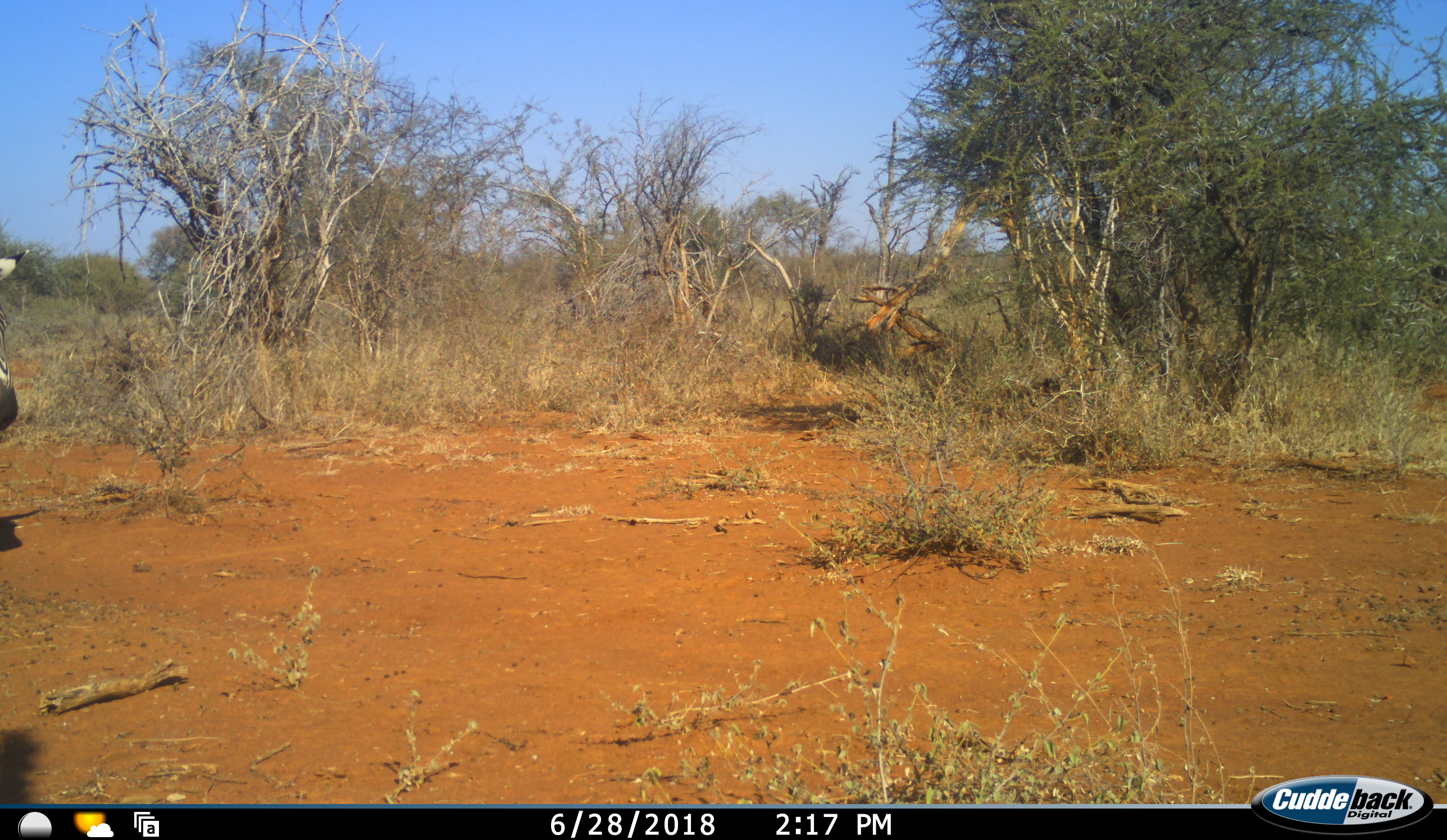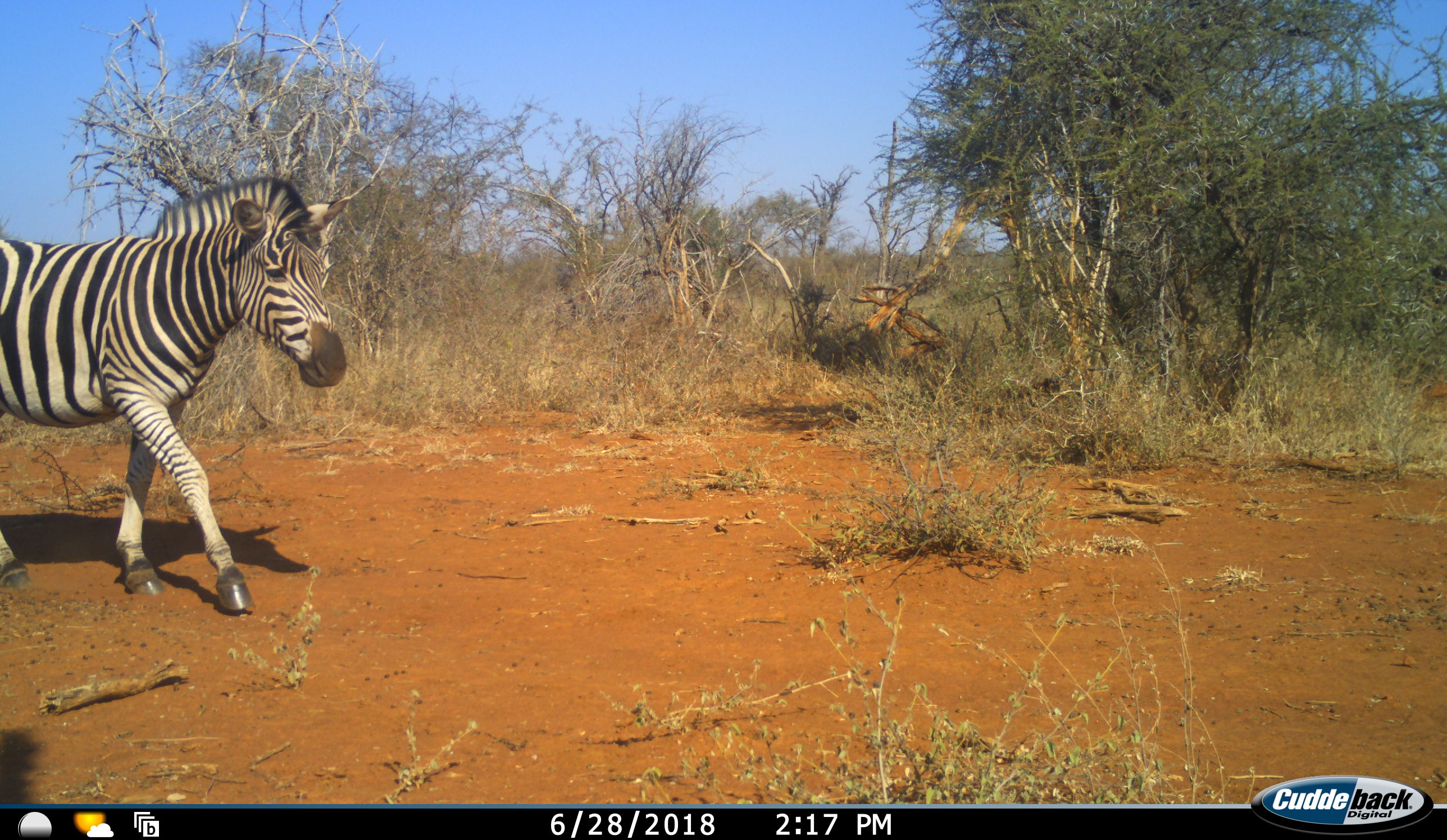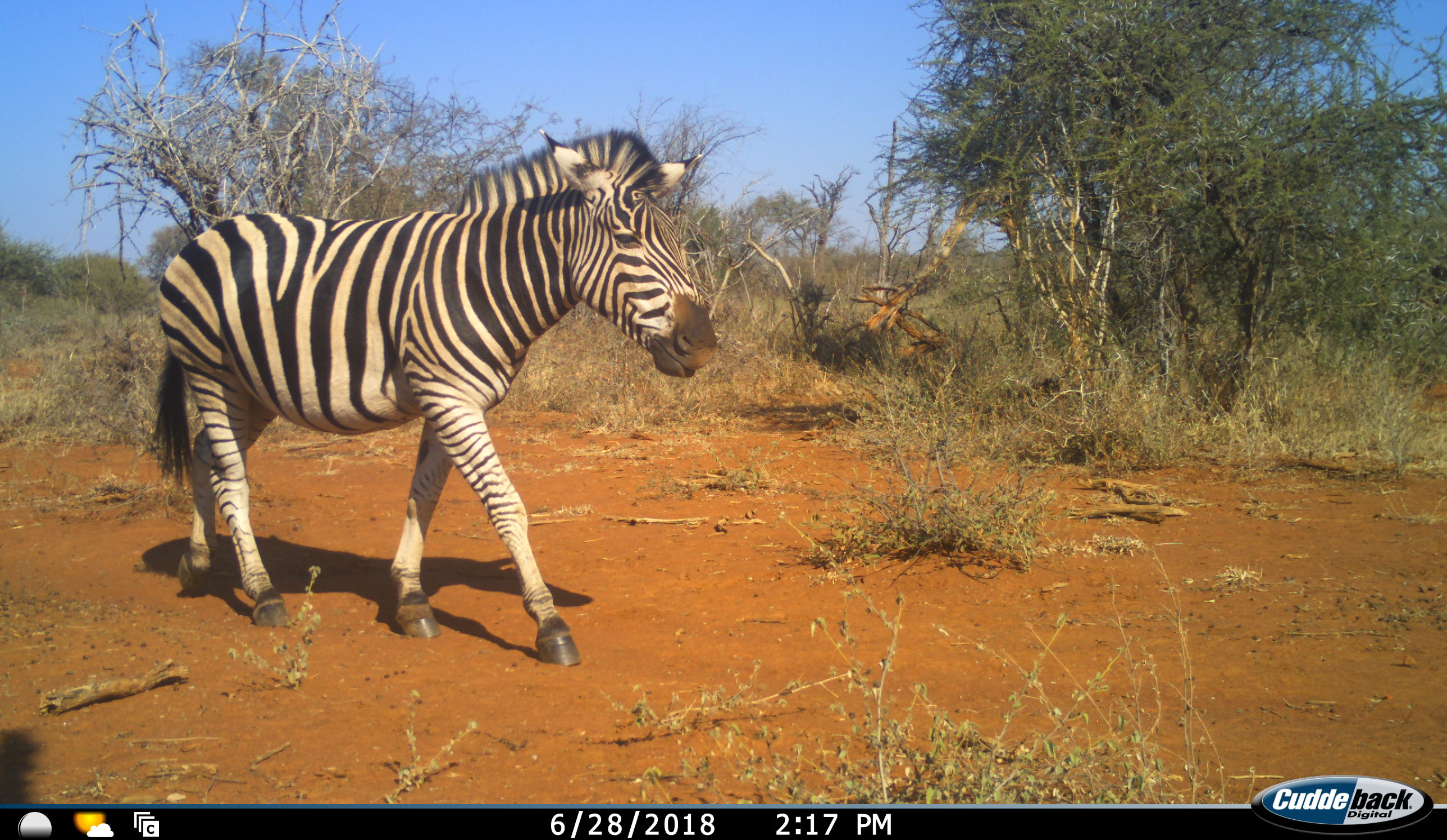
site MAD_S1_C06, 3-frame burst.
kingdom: Animalia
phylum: Chordata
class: Mammalia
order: Perissodactyla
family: Equidae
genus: Equus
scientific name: Equus quagga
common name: plains zebra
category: zebraplains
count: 1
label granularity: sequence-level